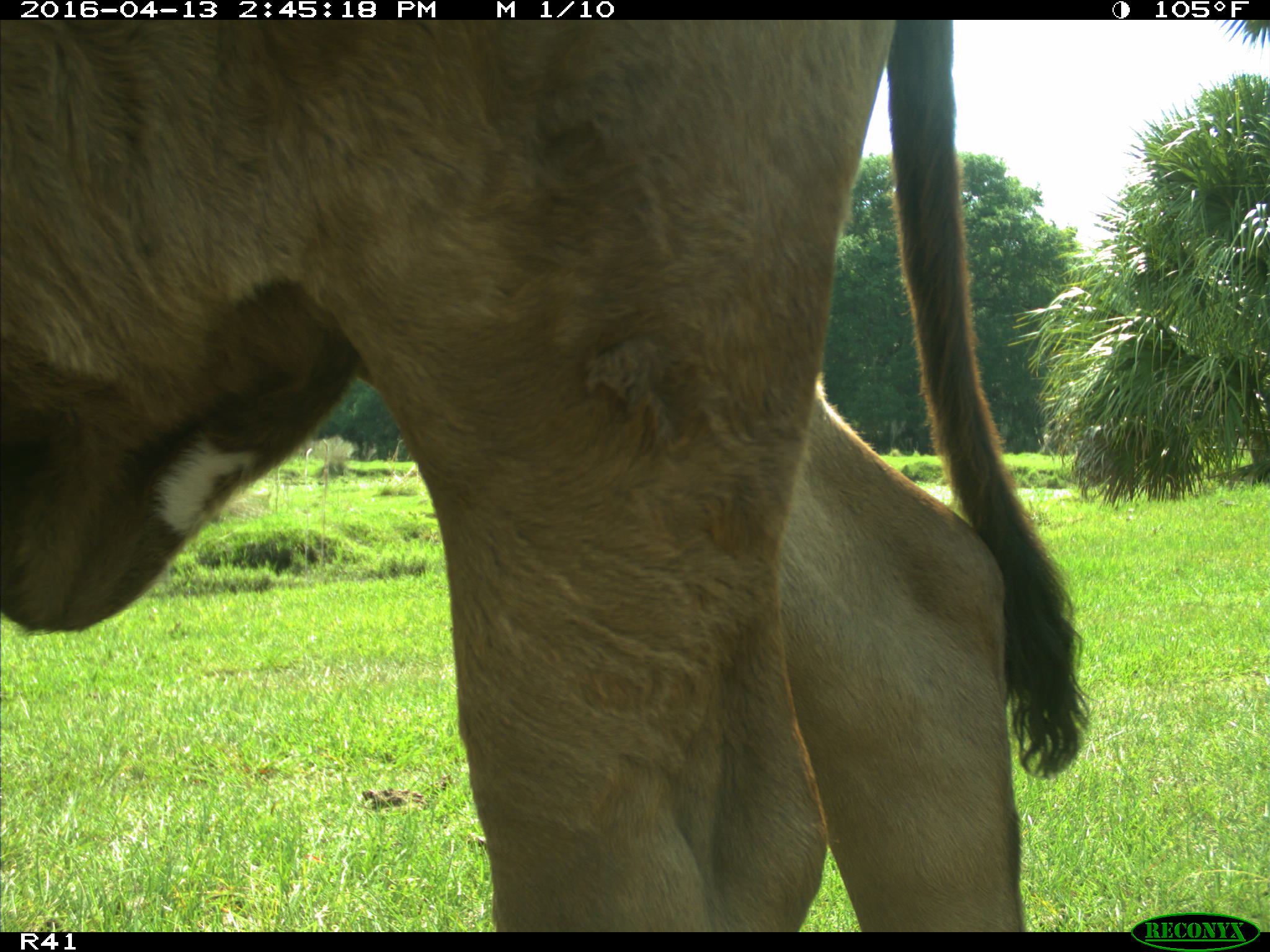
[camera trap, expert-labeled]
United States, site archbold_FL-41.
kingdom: Animalia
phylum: Chordata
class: Mammalia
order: Artiodactyla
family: Bovidae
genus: Bos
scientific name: Bos taurus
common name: domestic cow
Bos taurus (domestic cow).